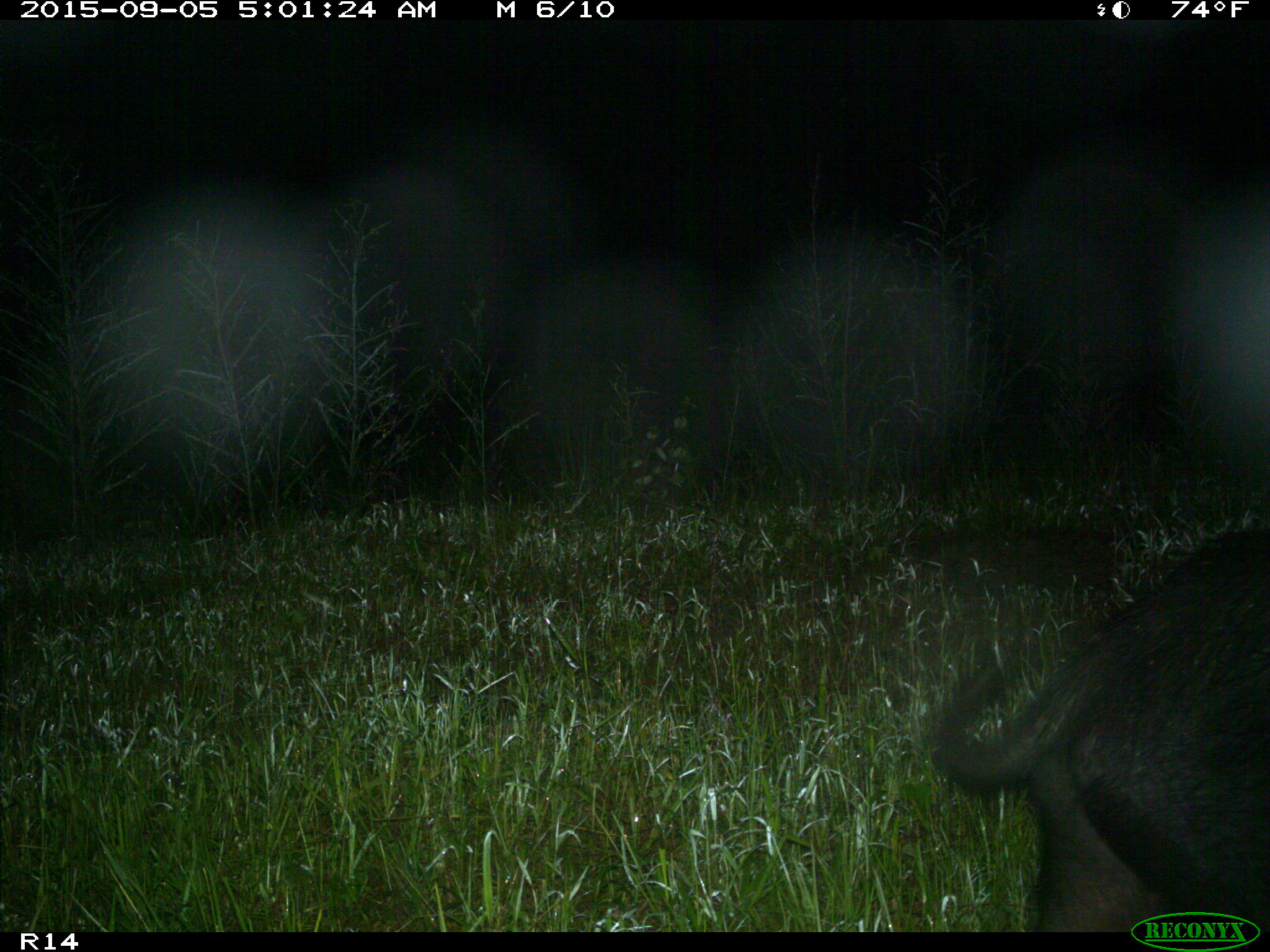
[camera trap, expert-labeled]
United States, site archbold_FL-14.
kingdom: Animalia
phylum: Chordata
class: Mammalia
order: Artiodactyla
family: Suidae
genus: Sus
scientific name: Sus scrofa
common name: wild boar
Sus scrofa (wild boar).